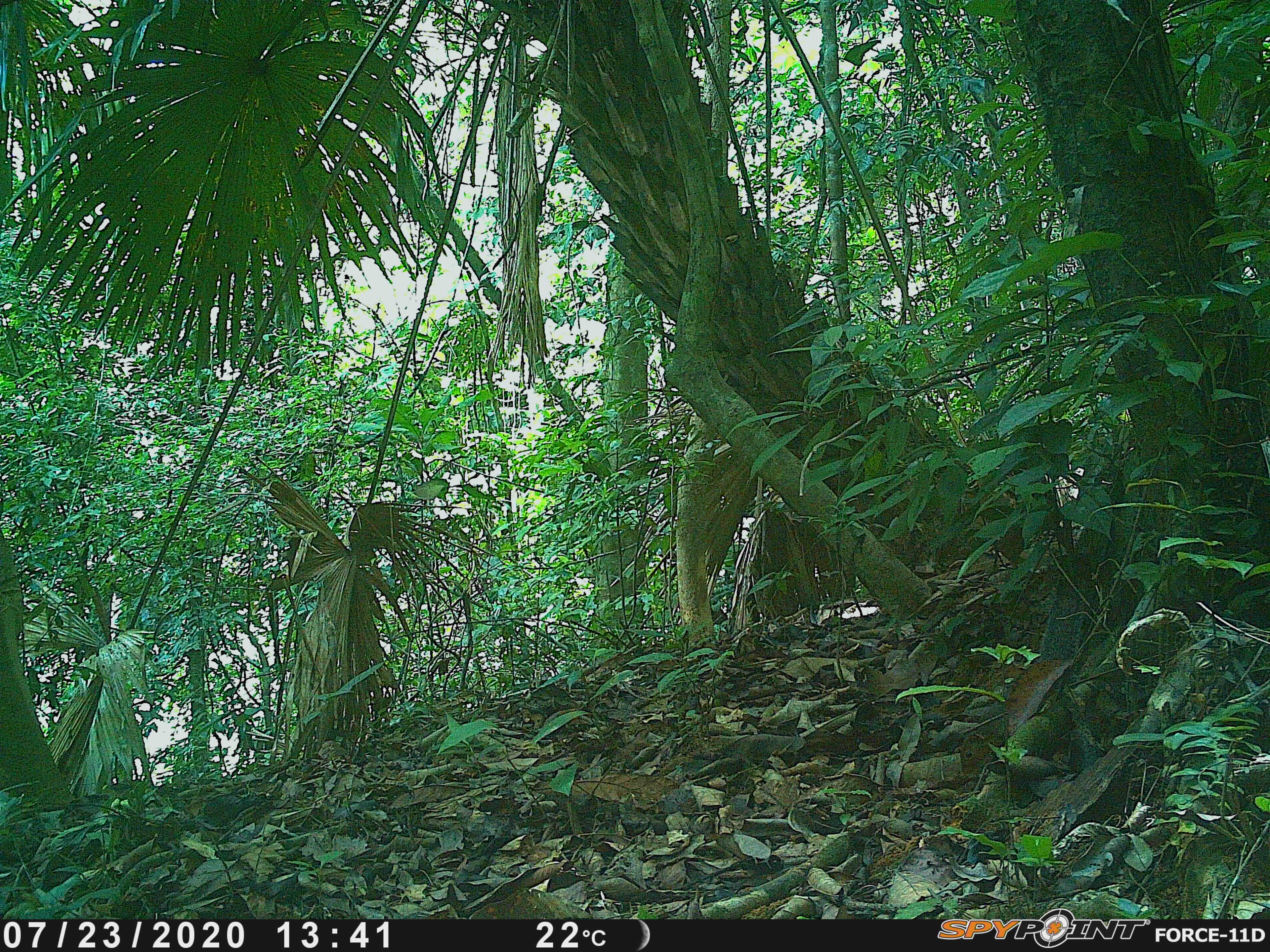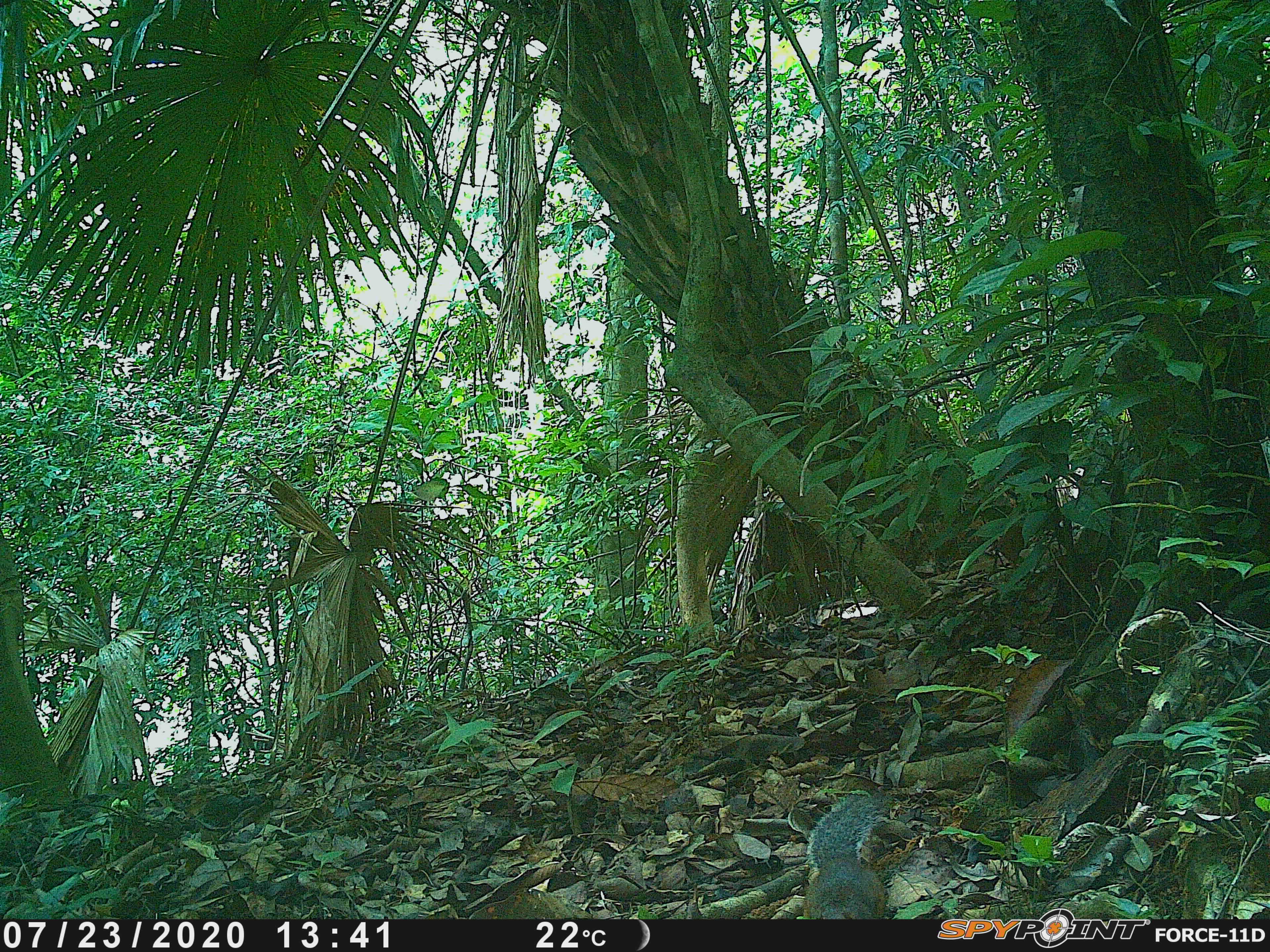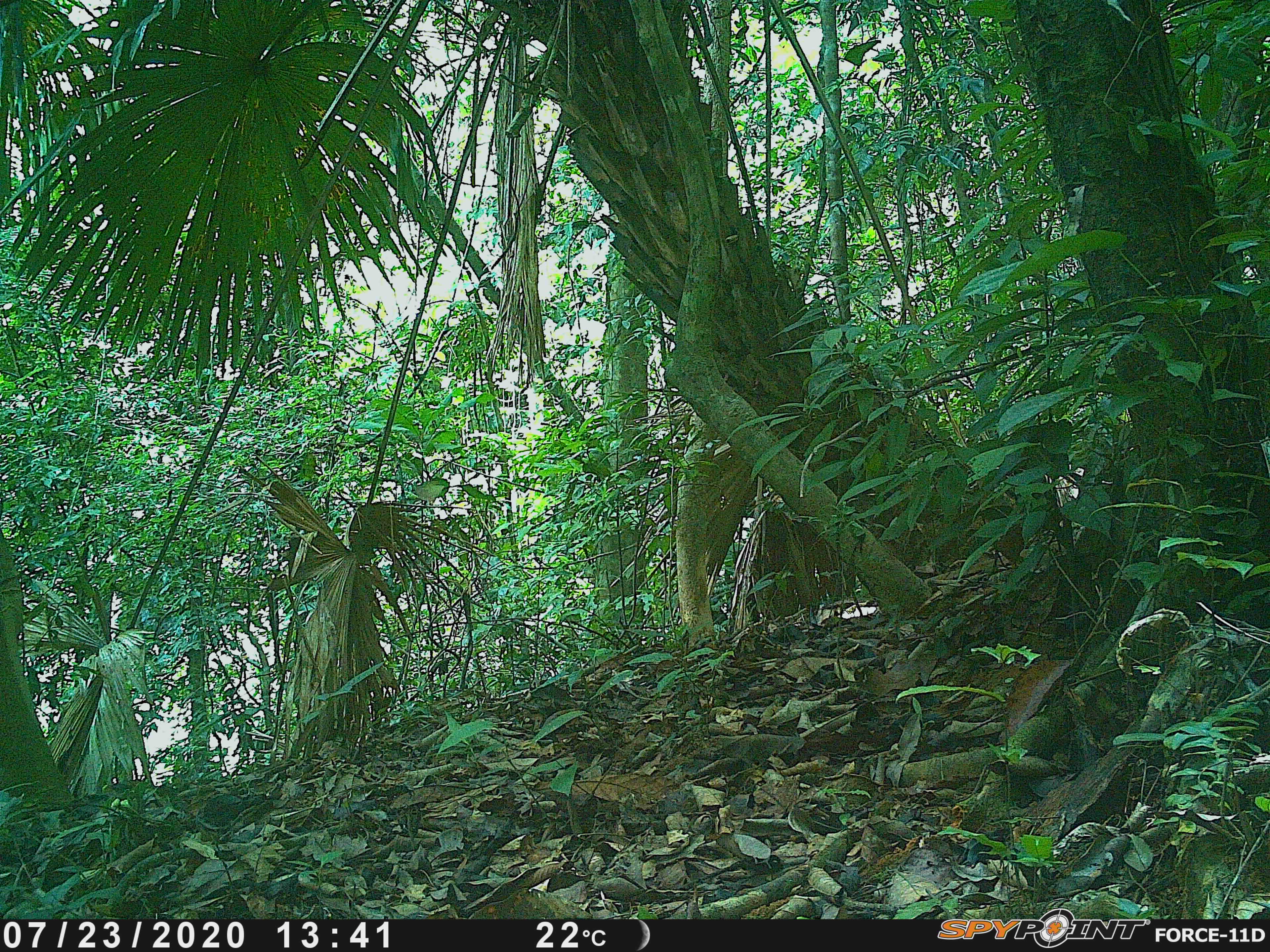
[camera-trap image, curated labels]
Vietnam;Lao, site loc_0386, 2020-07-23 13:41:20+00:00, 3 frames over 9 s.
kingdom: Animalia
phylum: Chordata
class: Mammalia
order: Rodentia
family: Sciuridae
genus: Dremomys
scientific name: Dremomys rufigenis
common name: red-cheeked squirrel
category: red cheeked squirrel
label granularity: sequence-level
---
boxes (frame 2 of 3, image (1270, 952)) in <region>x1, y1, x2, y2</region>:
red cheeked squirrel: <region>806, 793, 887, 918</region>